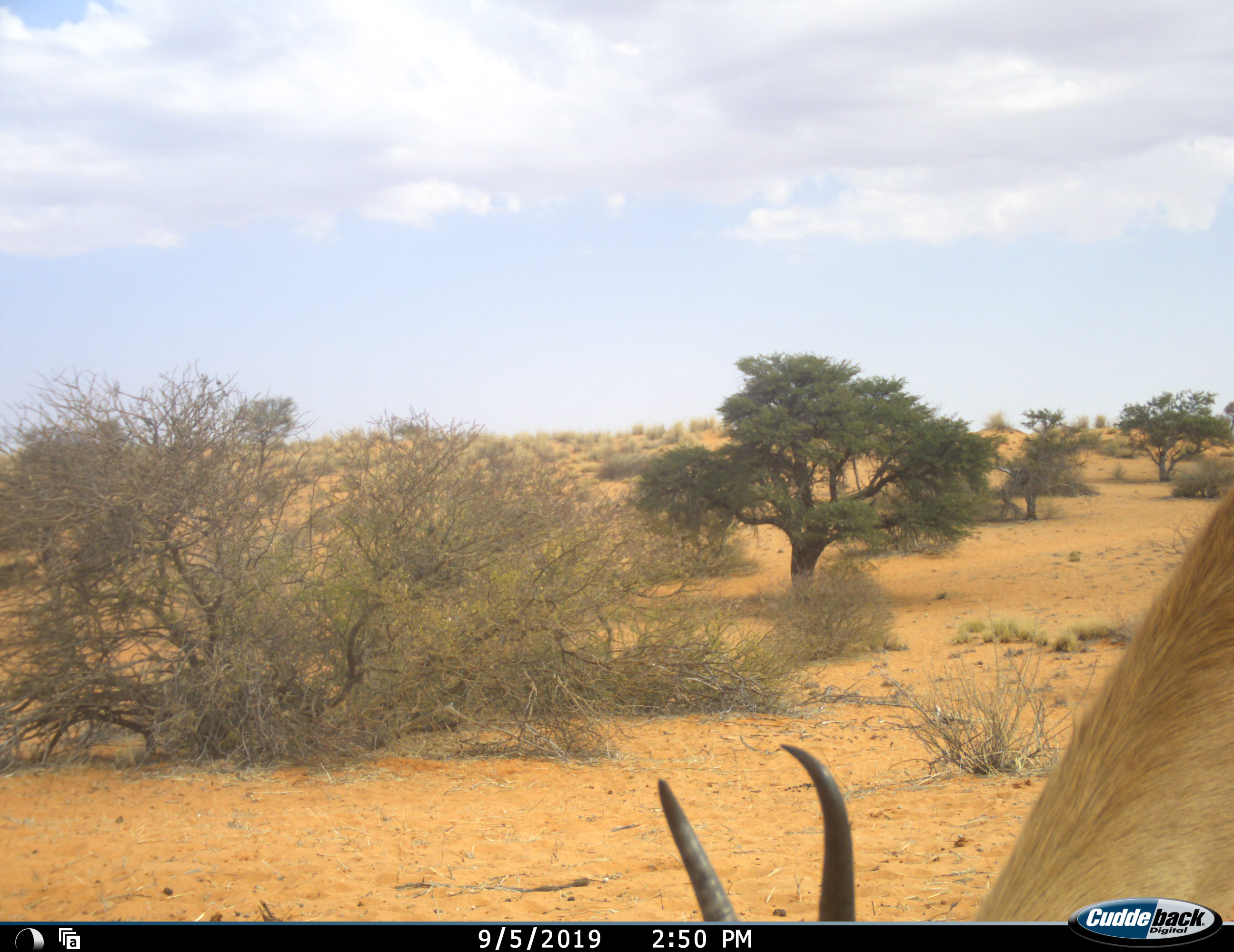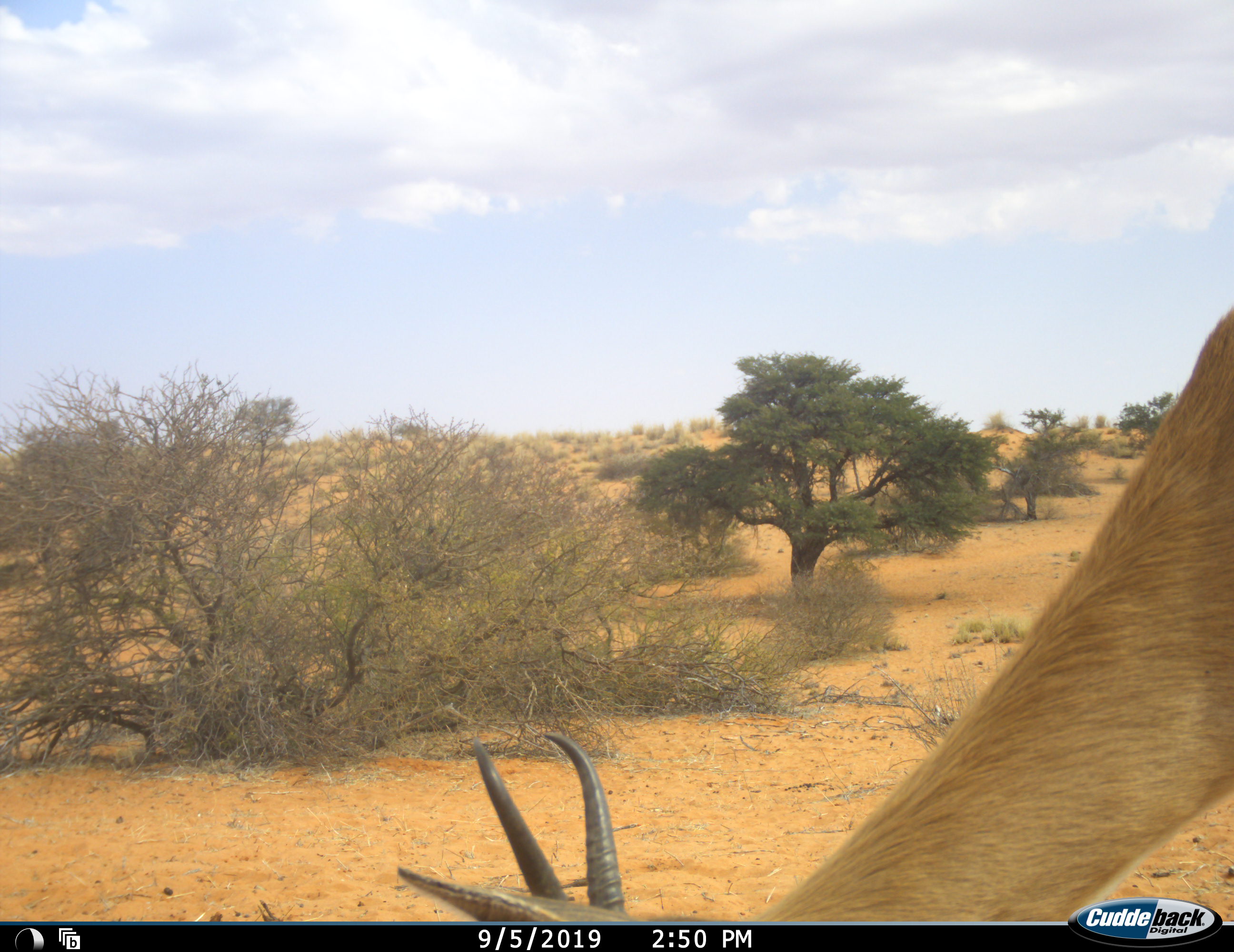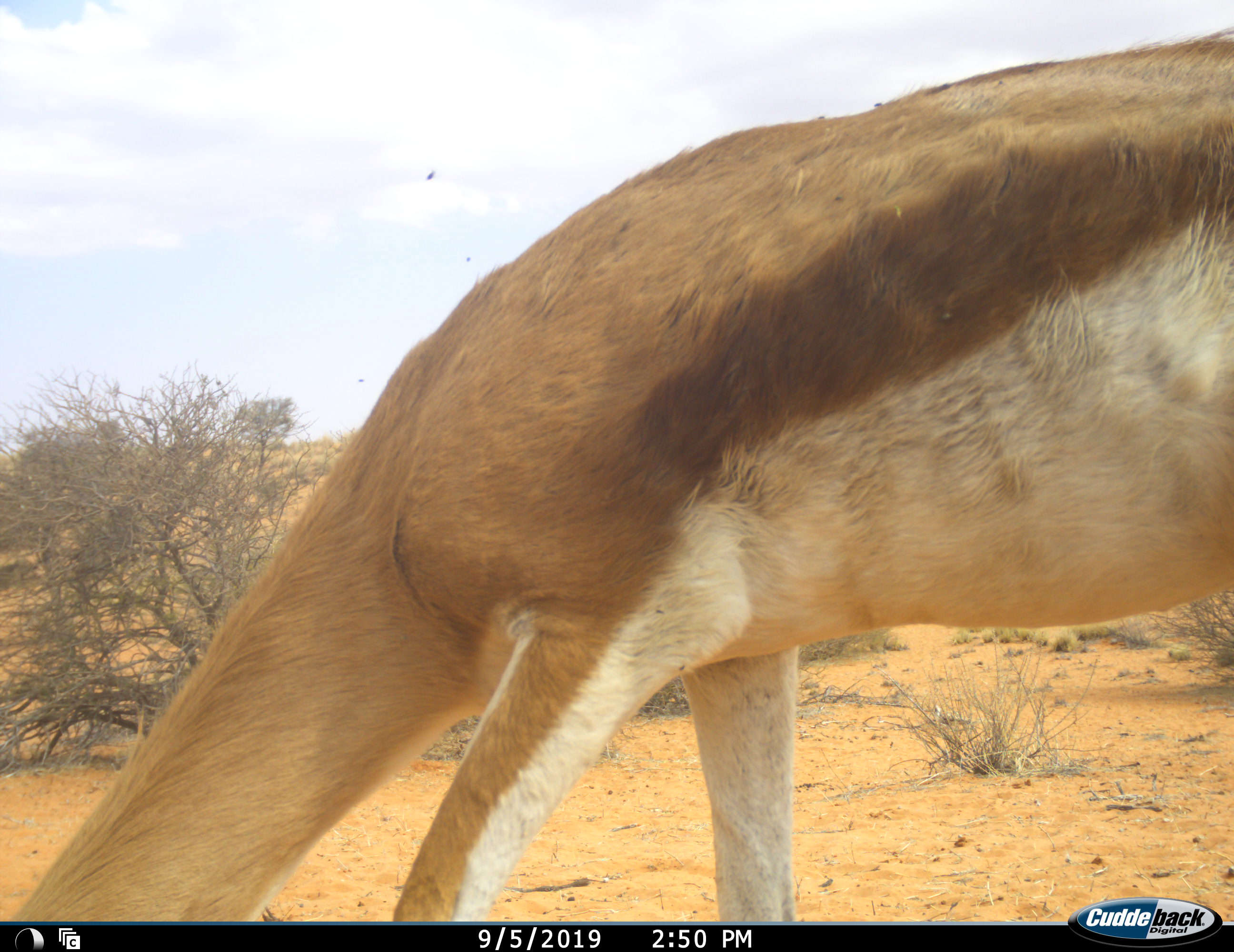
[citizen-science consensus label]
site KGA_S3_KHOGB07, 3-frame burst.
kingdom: Animalia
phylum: Chordata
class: Mammalia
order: Artiodactyla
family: Bovidae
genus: Antidorcas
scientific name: Antidorcas marsupialis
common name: springbok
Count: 1.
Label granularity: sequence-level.